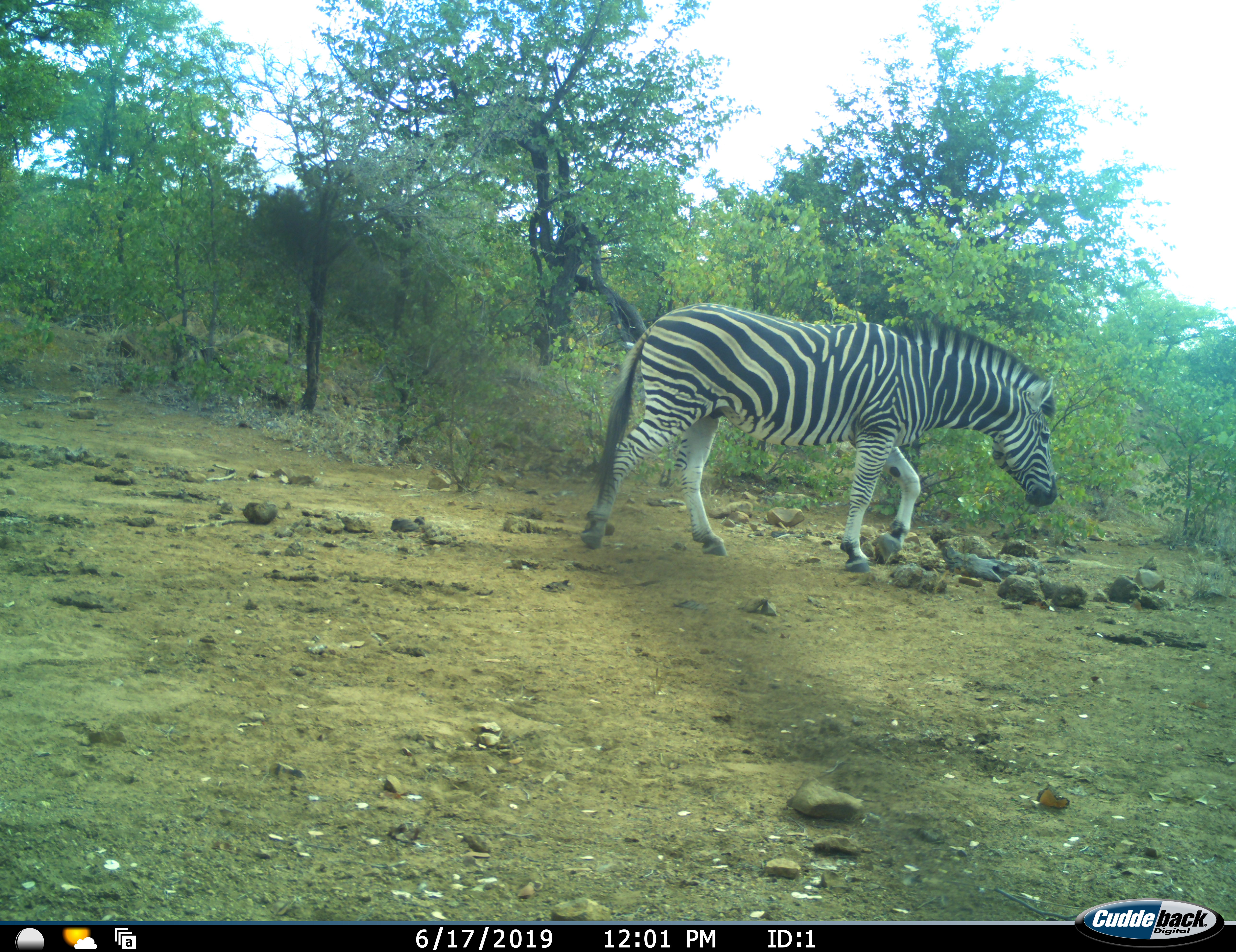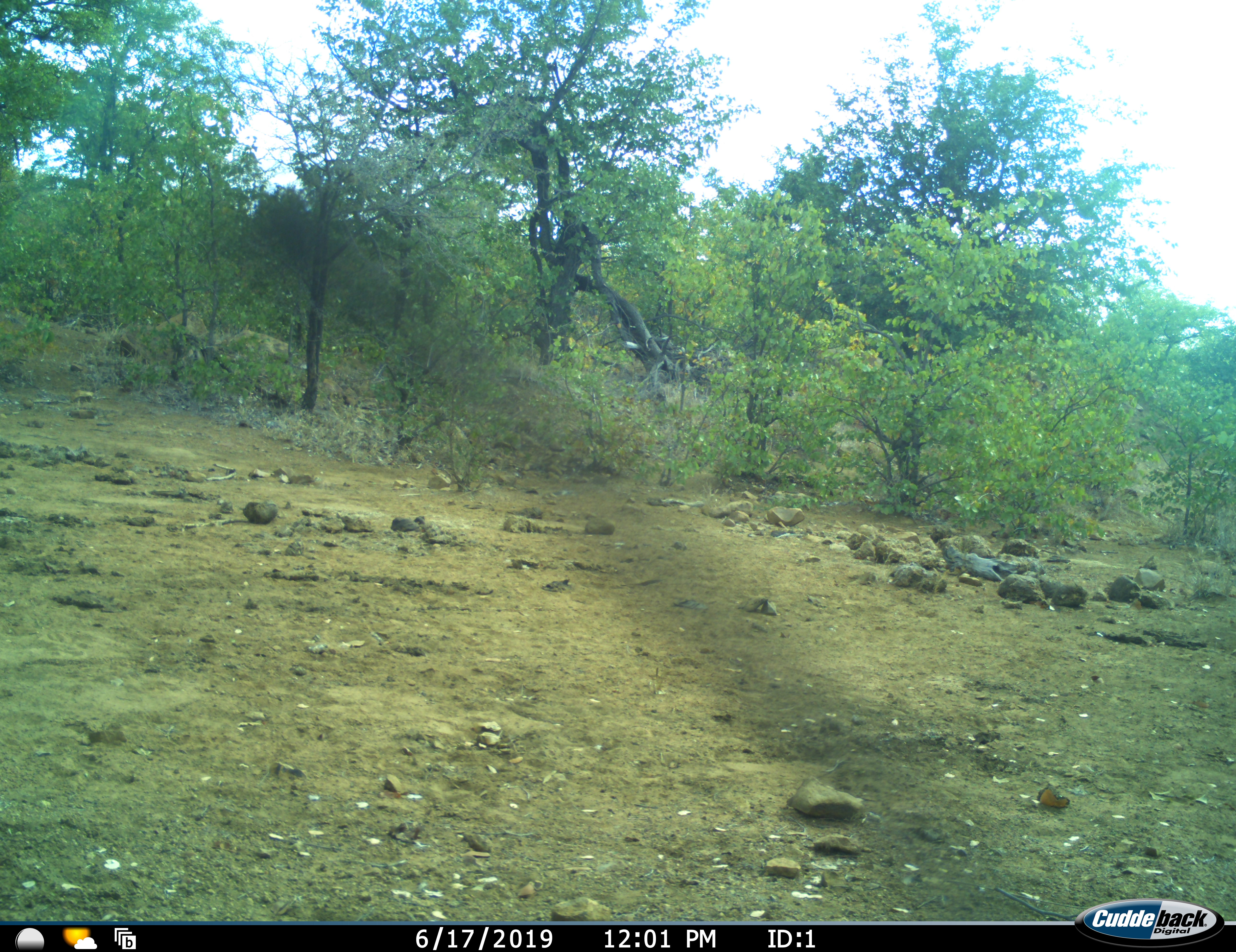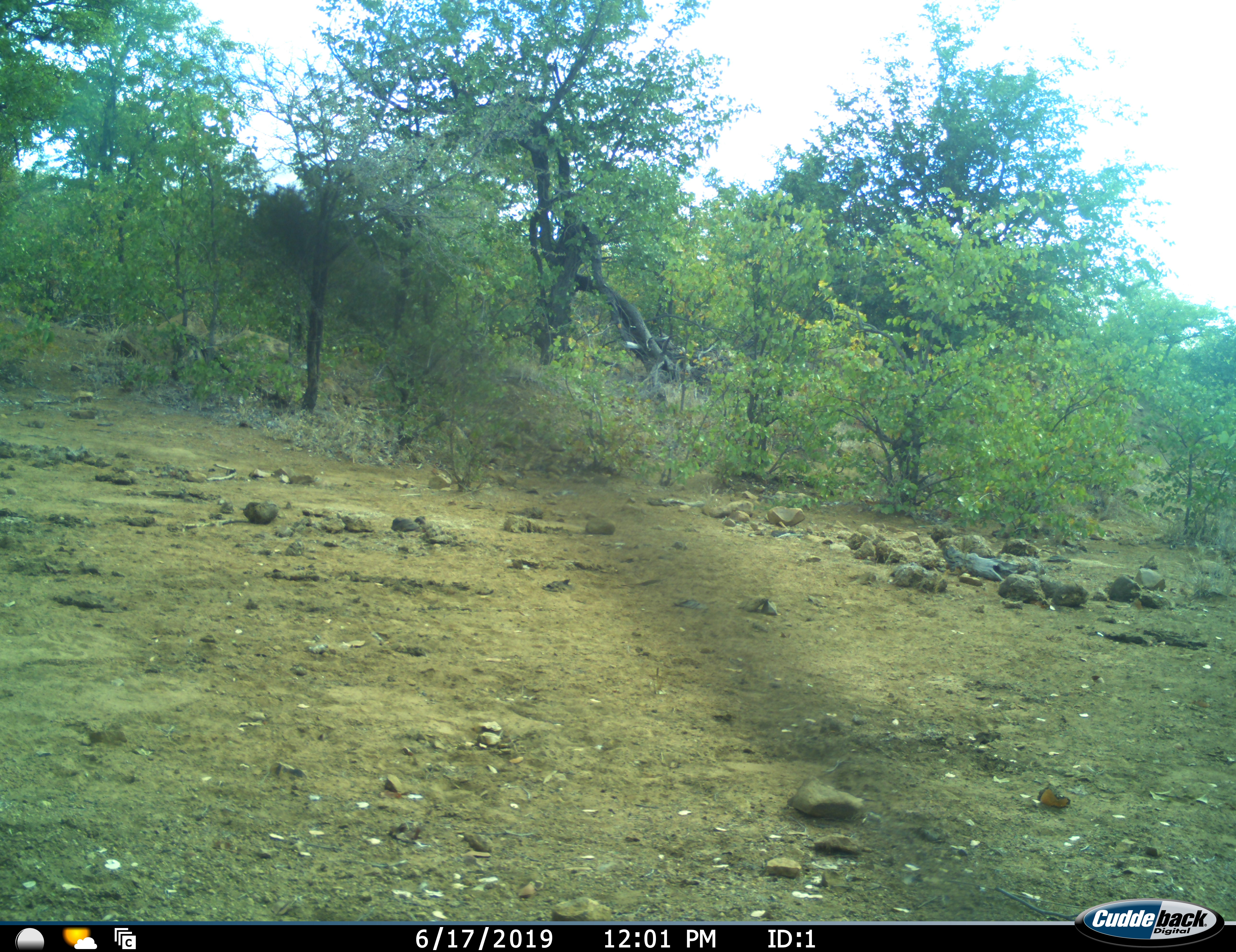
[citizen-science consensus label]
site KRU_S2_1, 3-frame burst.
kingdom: Animalia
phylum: Chordata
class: Mammalia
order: Perissodactyla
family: Equidae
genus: Equus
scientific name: Equus quagga burchellii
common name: burchell's zebra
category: zebraburchells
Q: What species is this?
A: Zebraburchells (burchell's zebra) (Equus quagga burchellii).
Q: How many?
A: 1.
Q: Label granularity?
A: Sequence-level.